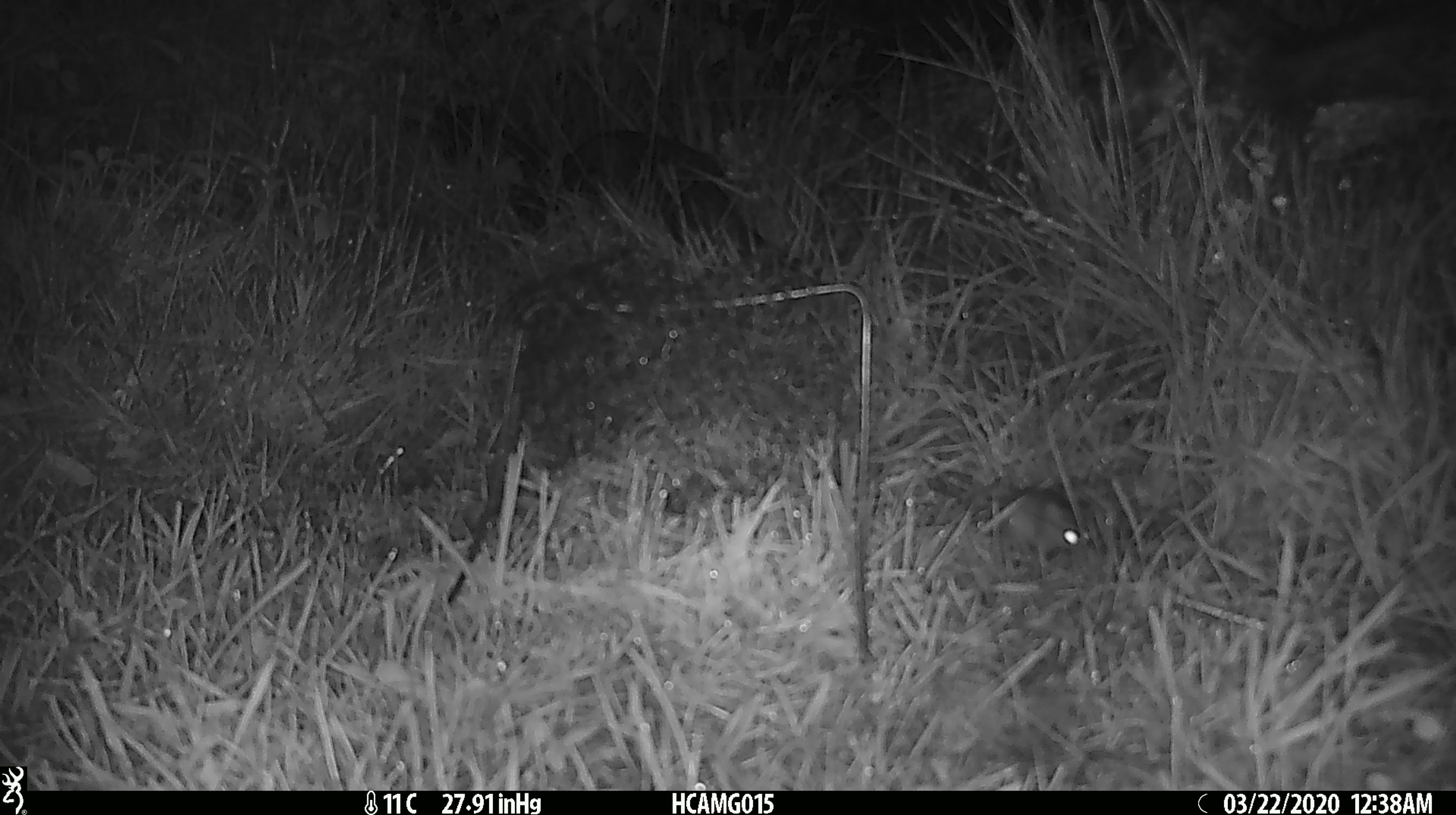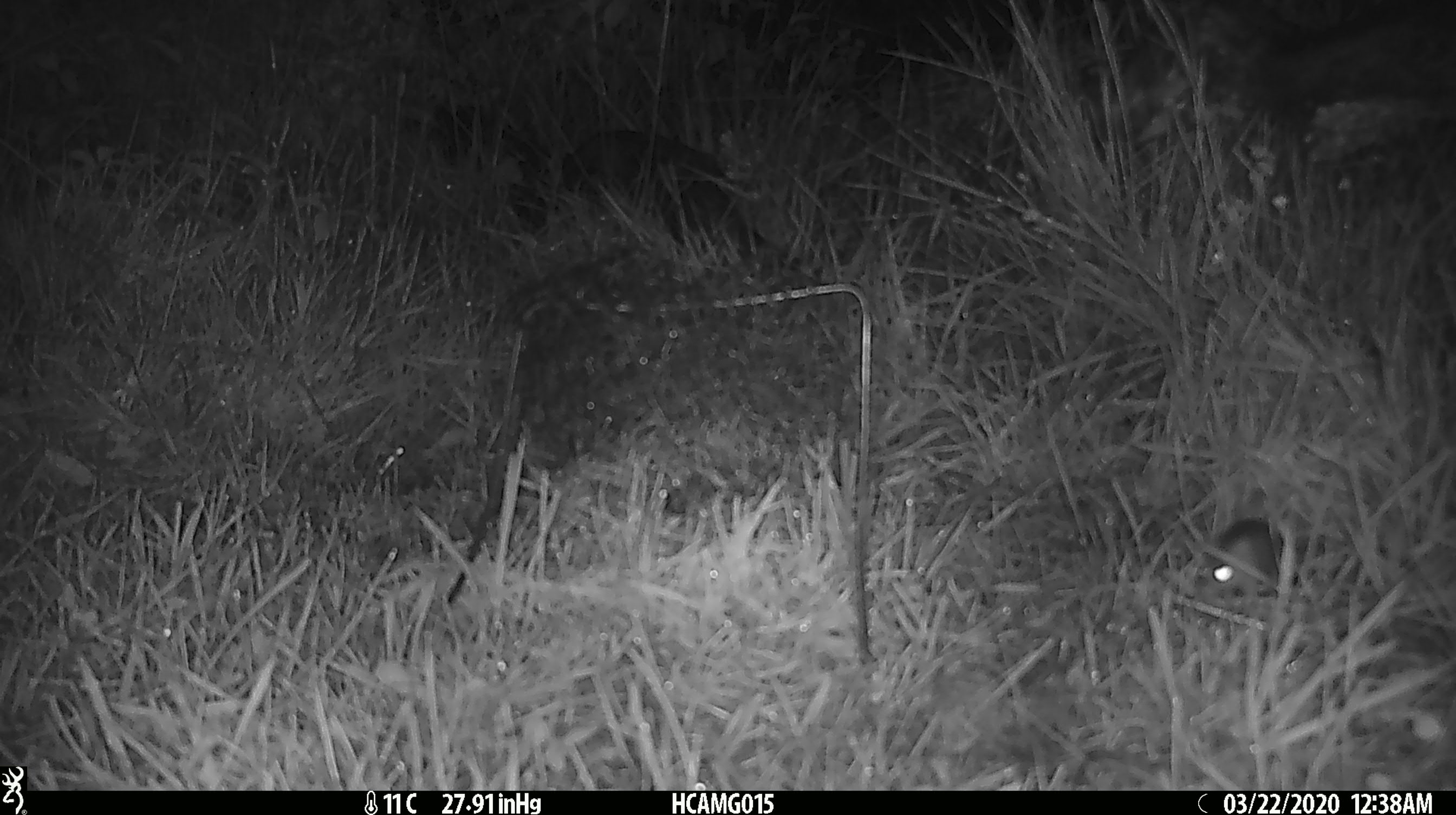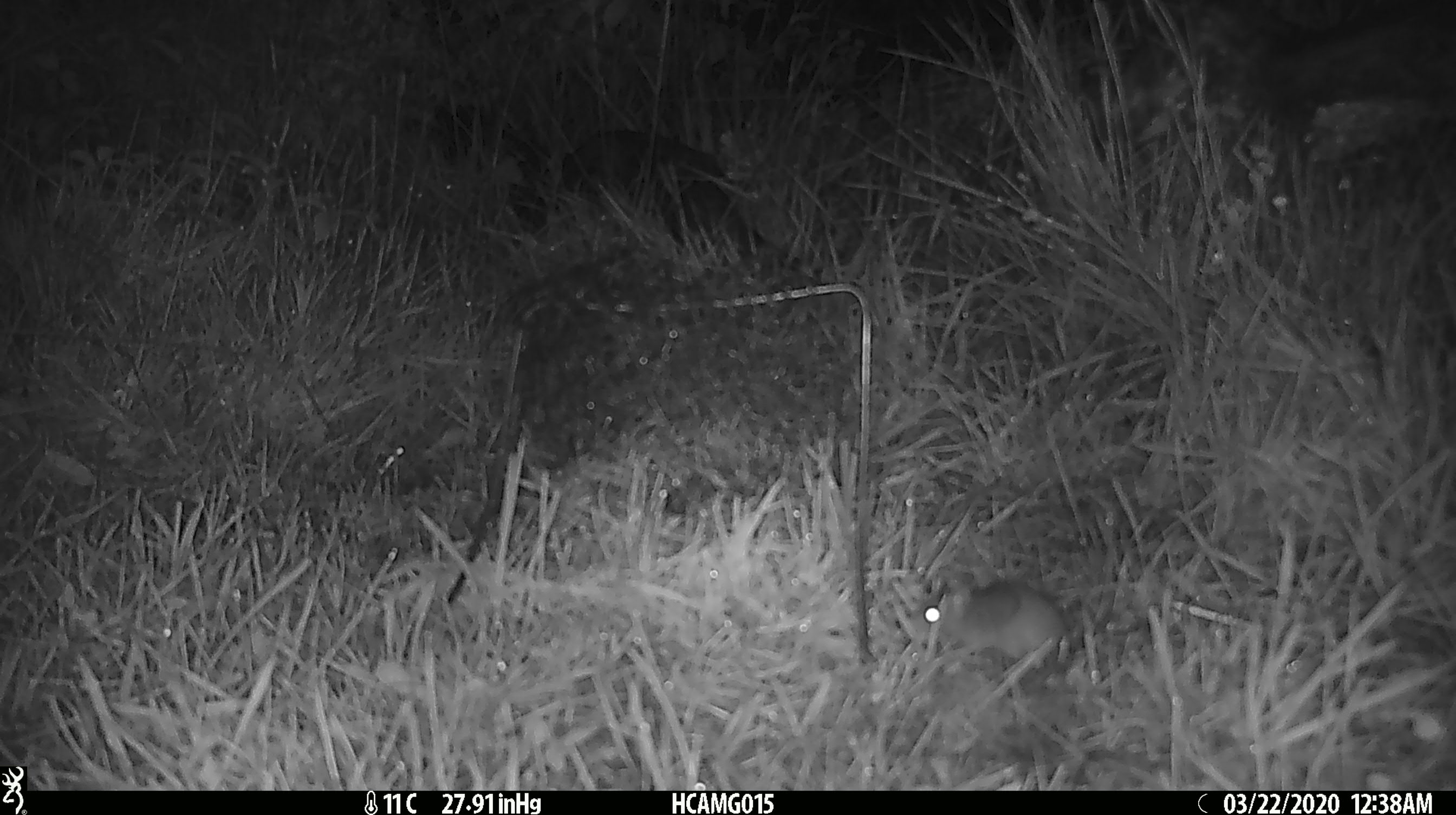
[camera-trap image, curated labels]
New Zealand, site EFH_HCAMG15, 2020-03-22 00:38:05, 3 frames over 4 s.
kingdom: Animalia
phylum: Chordata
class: Mammalia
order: Rodentia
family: Muridae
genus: Mus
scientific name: Mus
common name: mouse